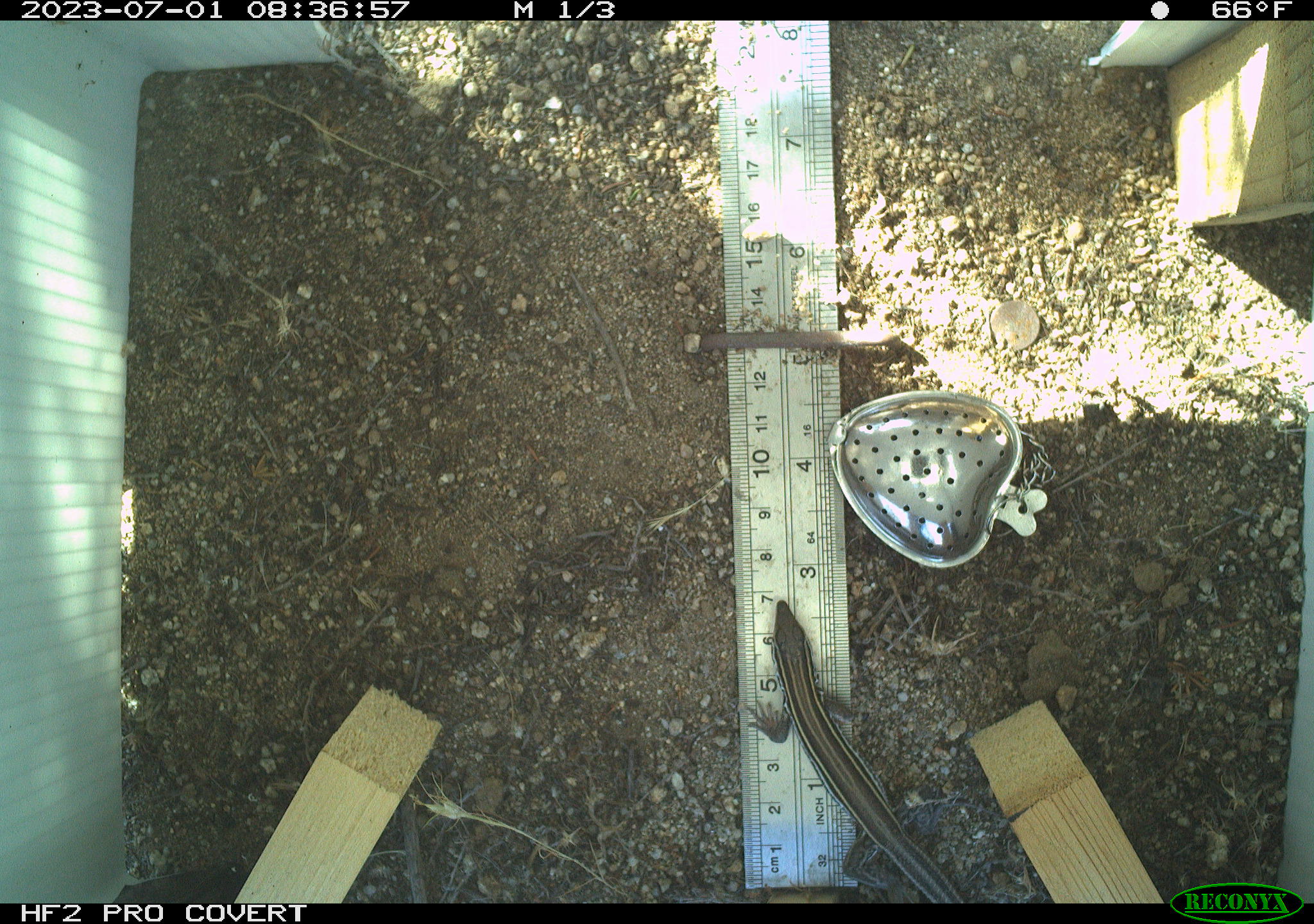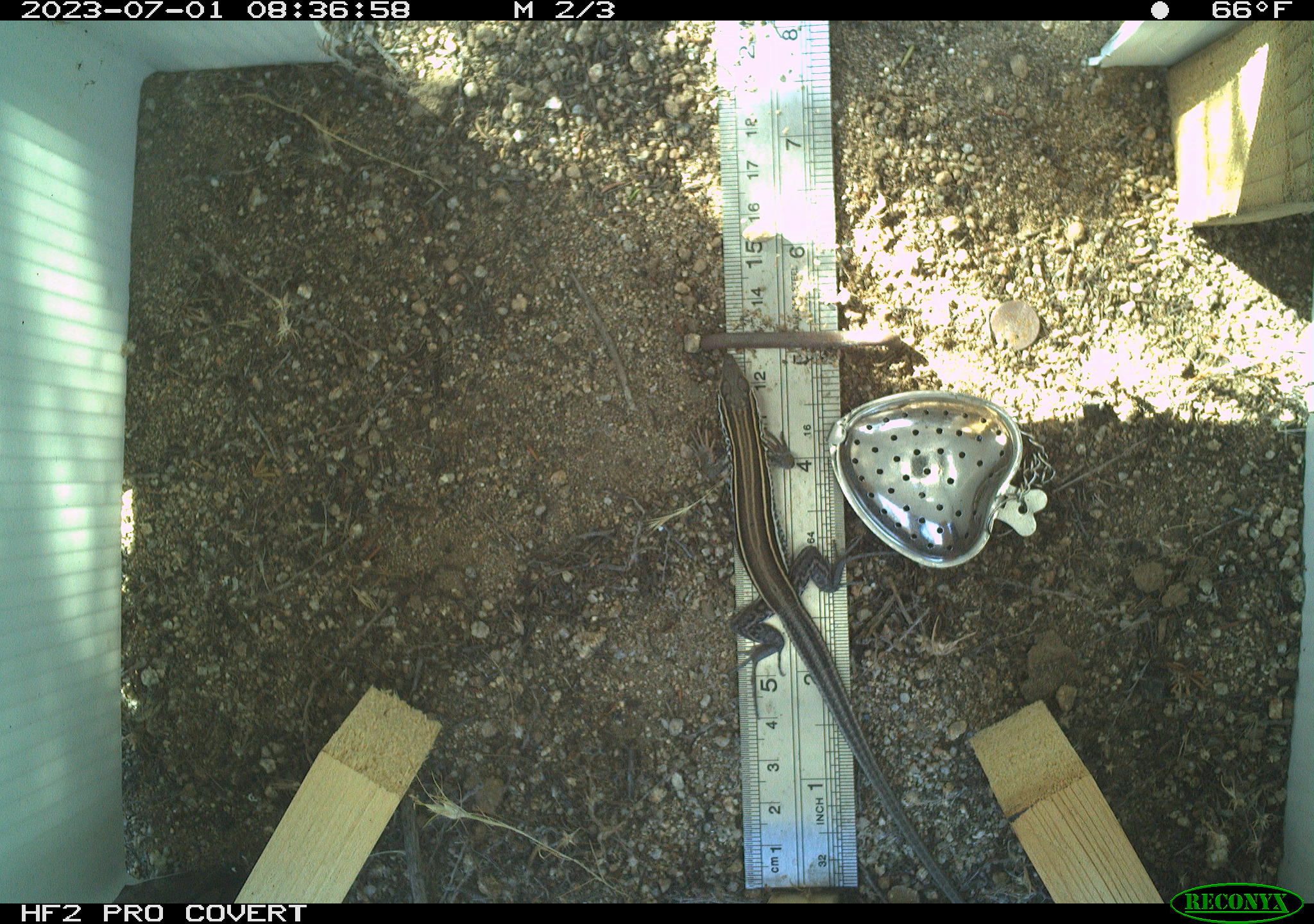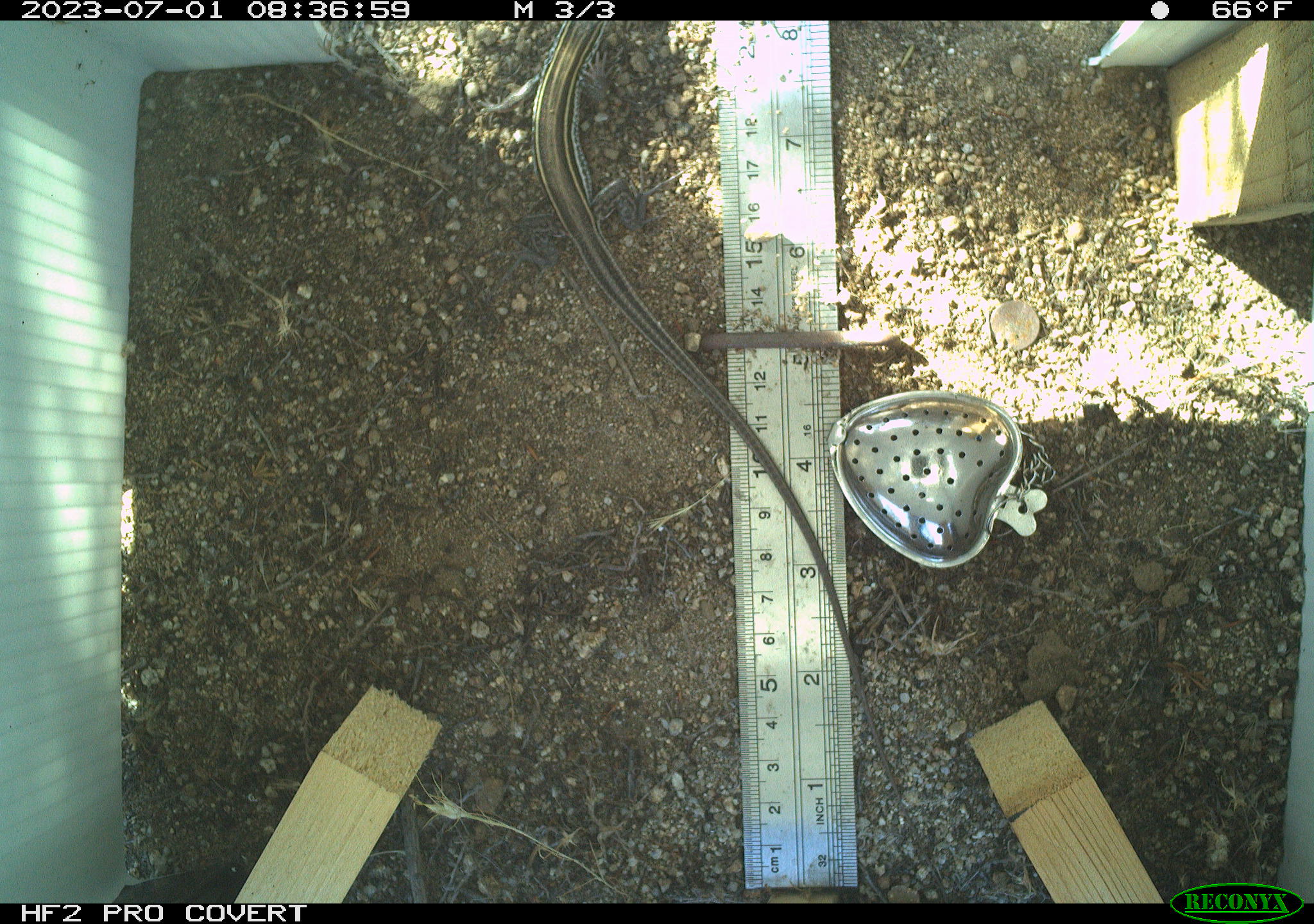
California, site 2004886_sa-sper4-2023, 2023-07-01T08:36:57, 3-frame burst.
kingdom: Animalia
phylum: Chordata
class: Reptilia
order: Squamata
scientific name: Squamata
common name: lizards and snakes